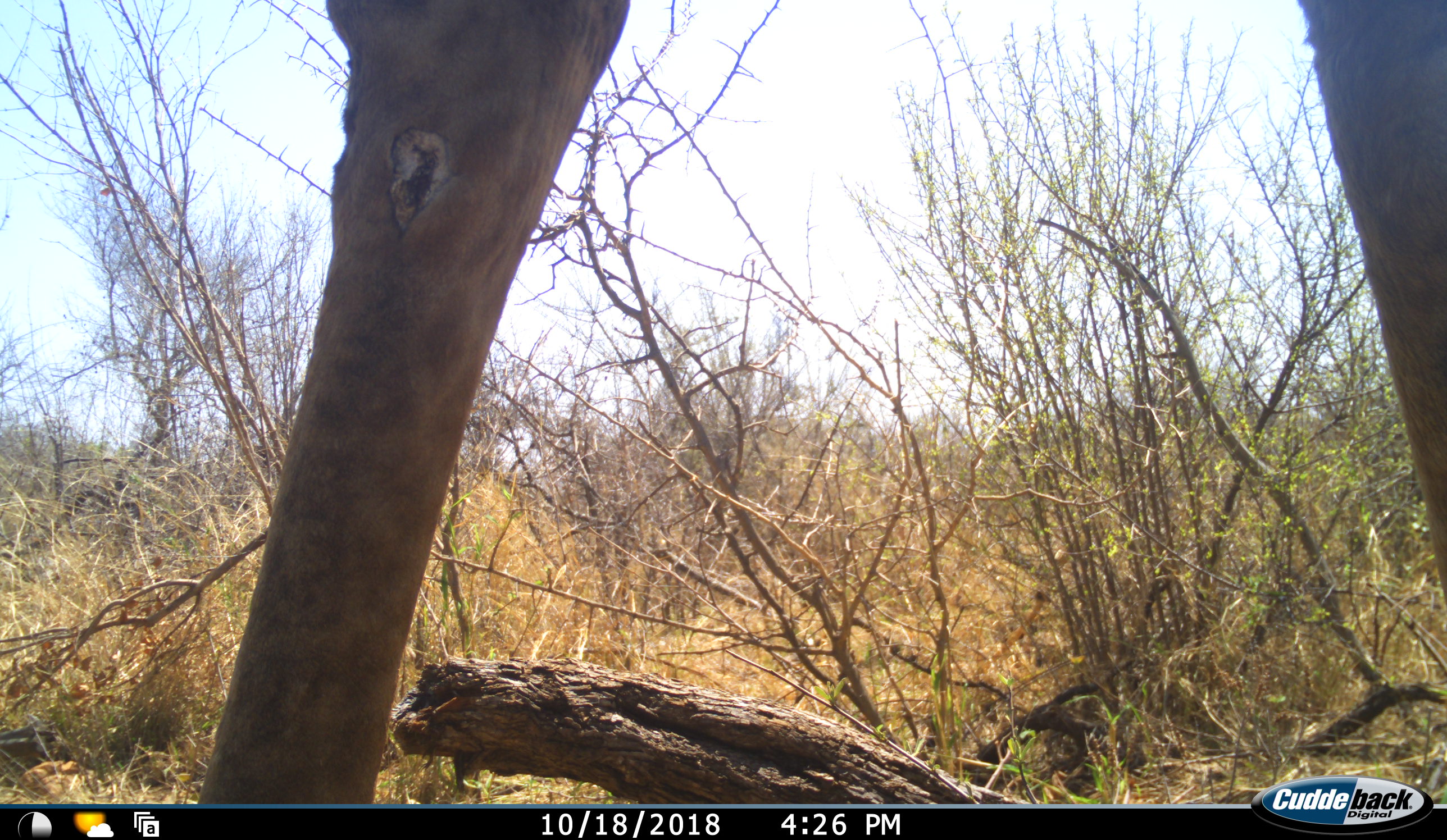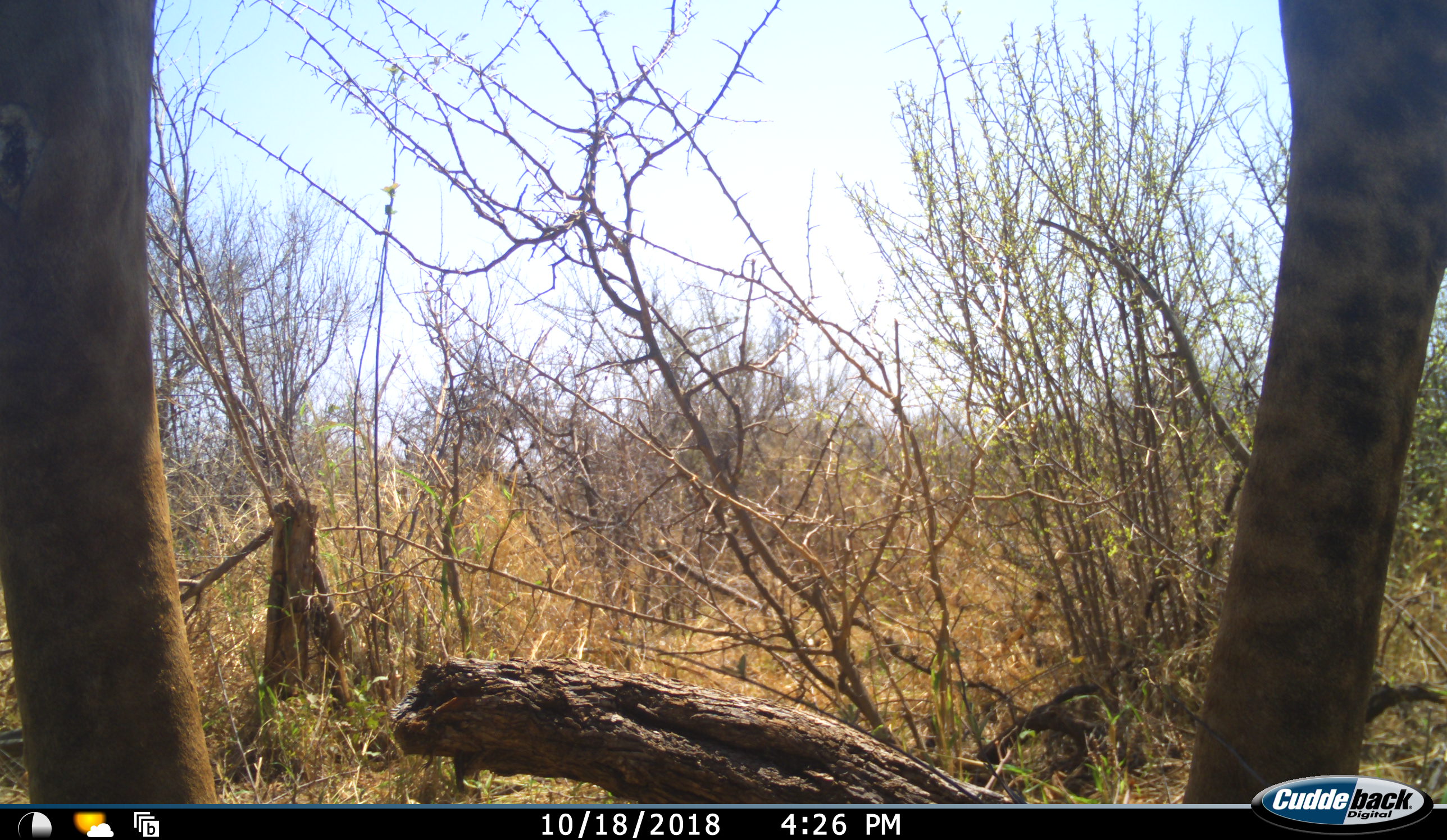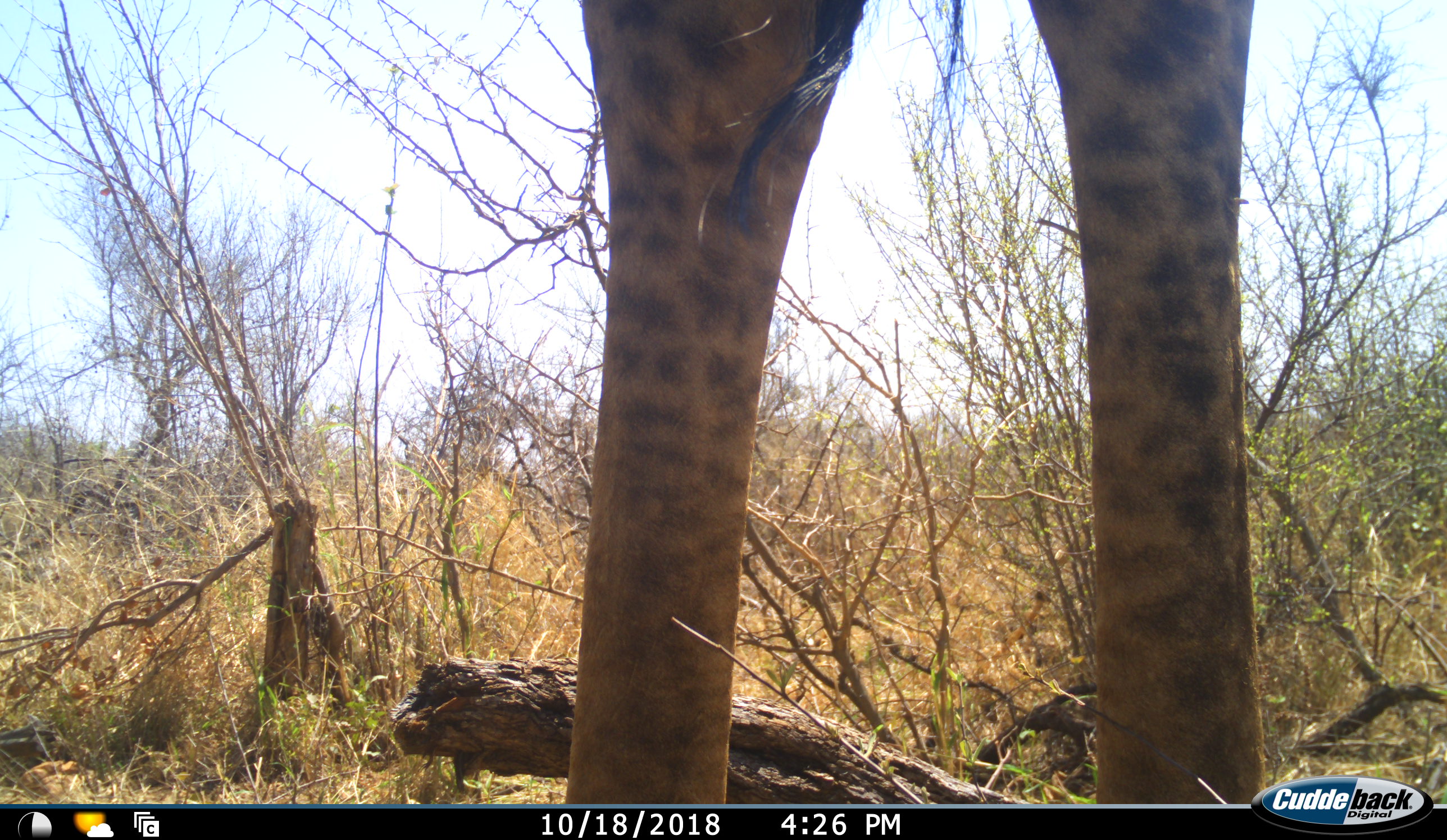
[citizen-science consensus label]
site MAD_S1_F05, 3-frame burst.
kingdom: Animalia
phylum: Chordata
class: Mammalia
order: Artiodactyla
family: Giraffidae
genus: Giraffa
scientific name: Giraffa camelopardalis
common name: giraffe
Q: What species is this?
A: Giraffe (Giraffa camelopardalis).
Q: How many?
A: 1.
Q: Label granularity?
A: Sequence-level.